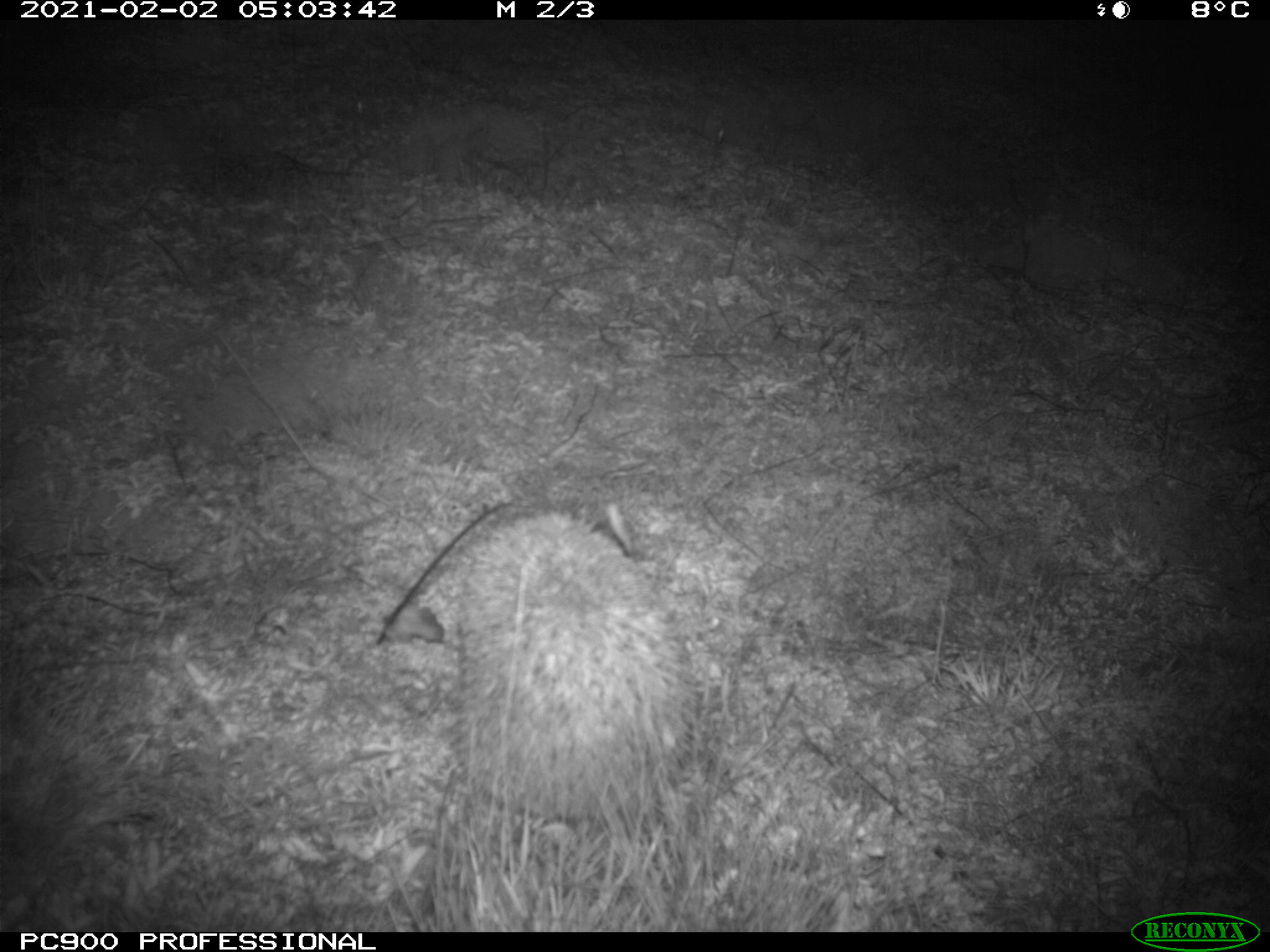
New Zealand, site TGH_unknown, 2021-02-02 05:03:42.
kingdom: Animalia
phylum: Chordata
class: Mammalia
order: Eulipotyphla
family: Erinaceidae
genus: Erinaceus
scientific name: Erinaceus europaeus europaeus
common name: european hedgehog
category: hedgehog